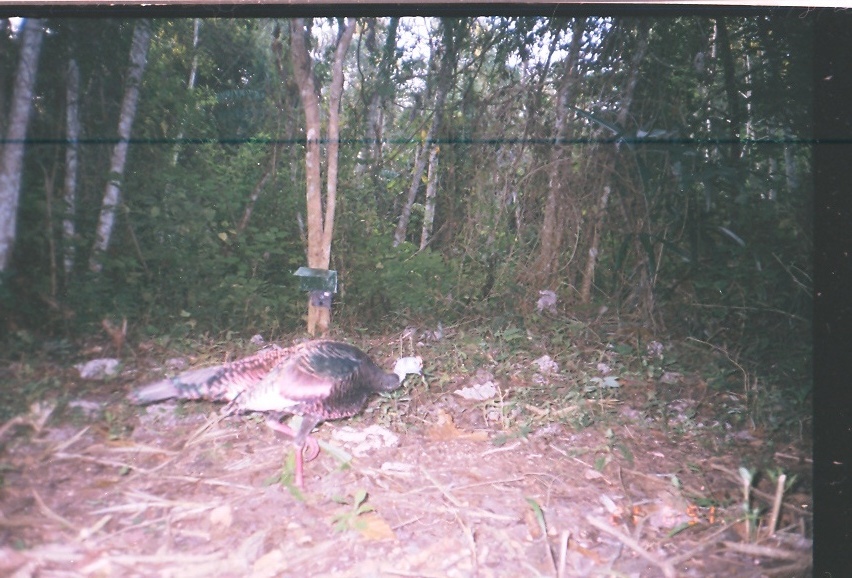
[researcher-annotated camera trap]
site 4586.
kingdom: Animalia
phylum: Chordata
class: Aves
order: Galliformes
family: Phasianidae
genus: Meleagris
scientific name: Meleagris ocellata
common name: ocellated turkey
Meleagris ocellata (ocellated turkey).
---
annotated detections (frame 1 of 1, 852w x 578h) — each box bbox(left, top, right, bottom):
meleagris ocellata: bbox(125, 338, 423, 500)